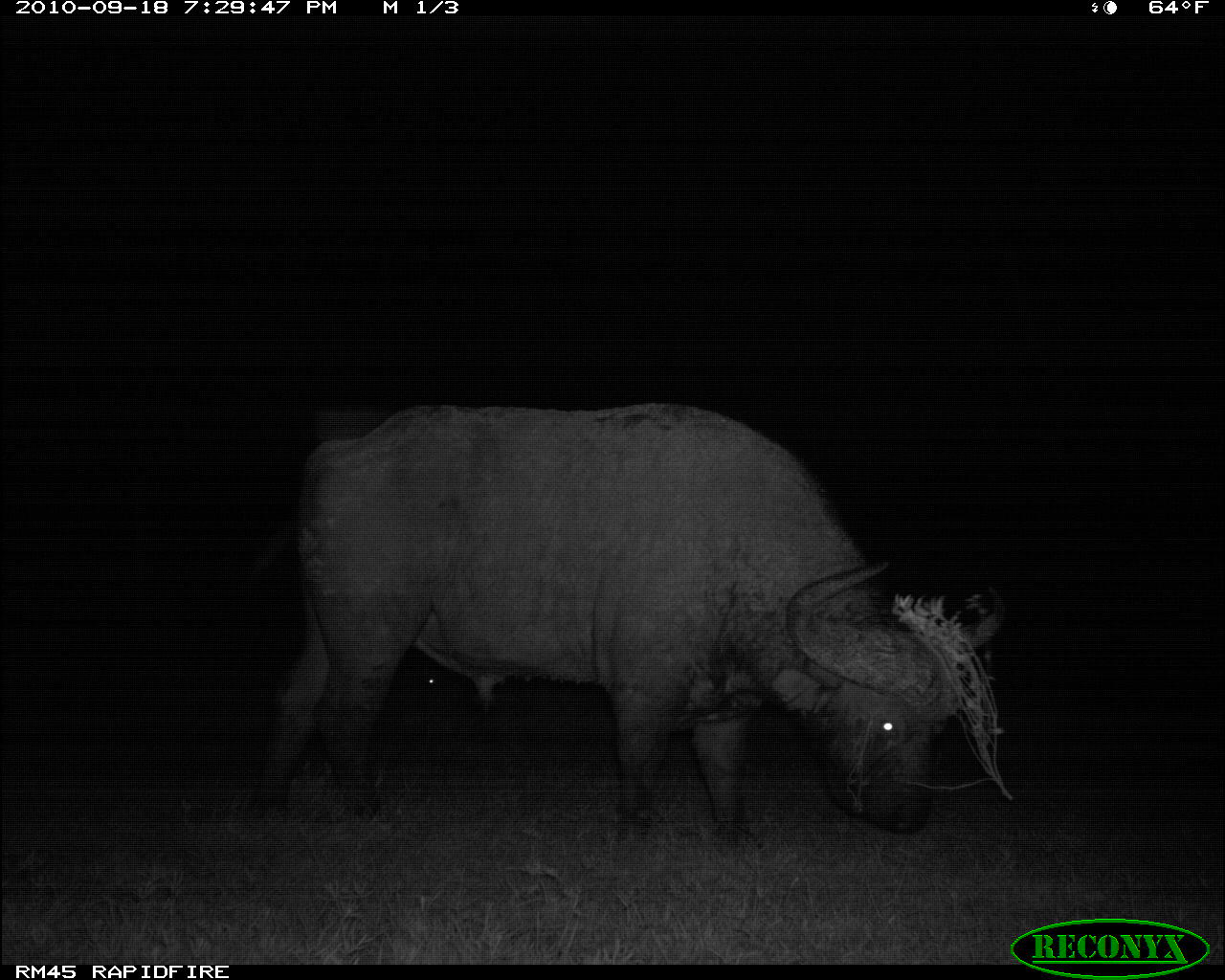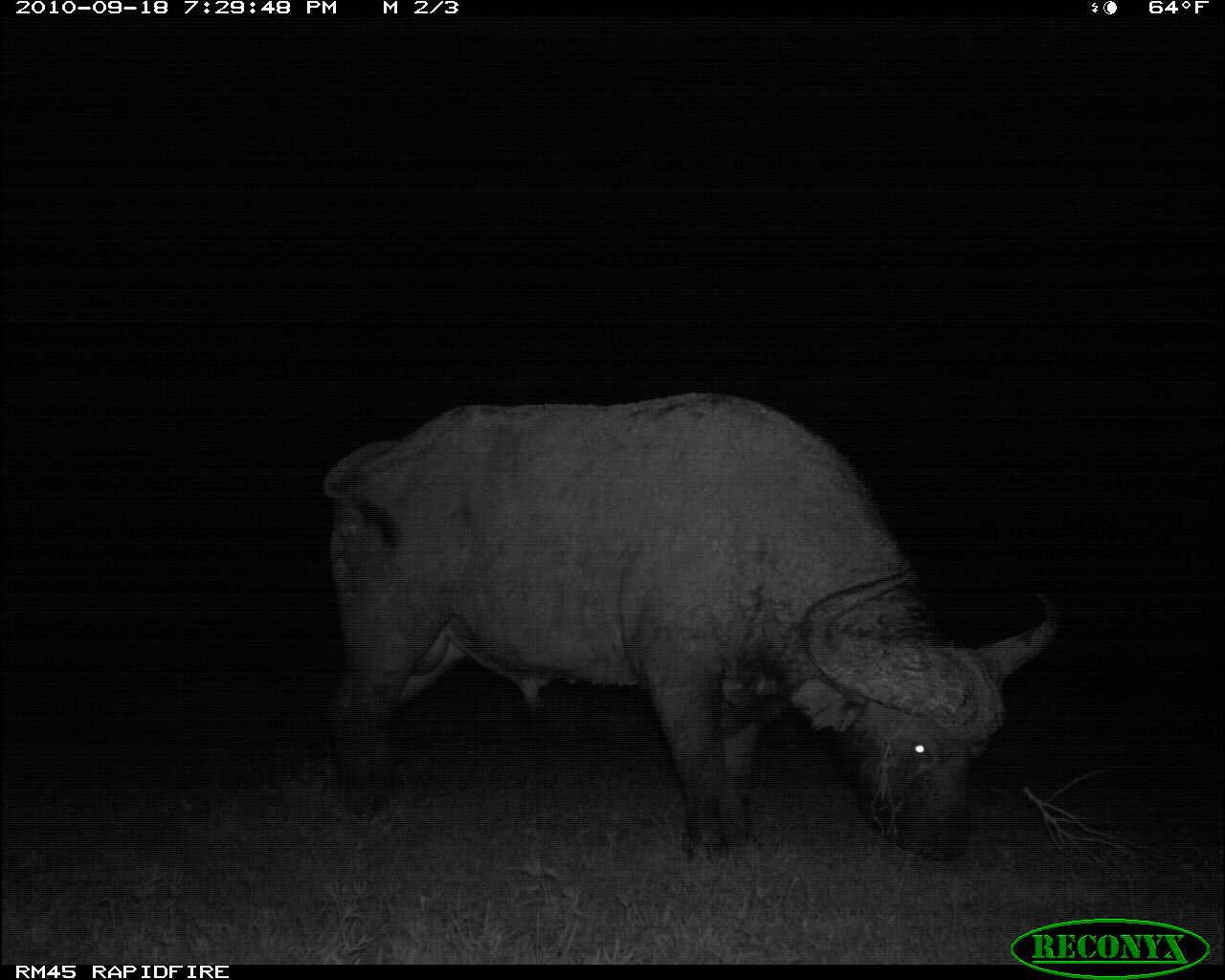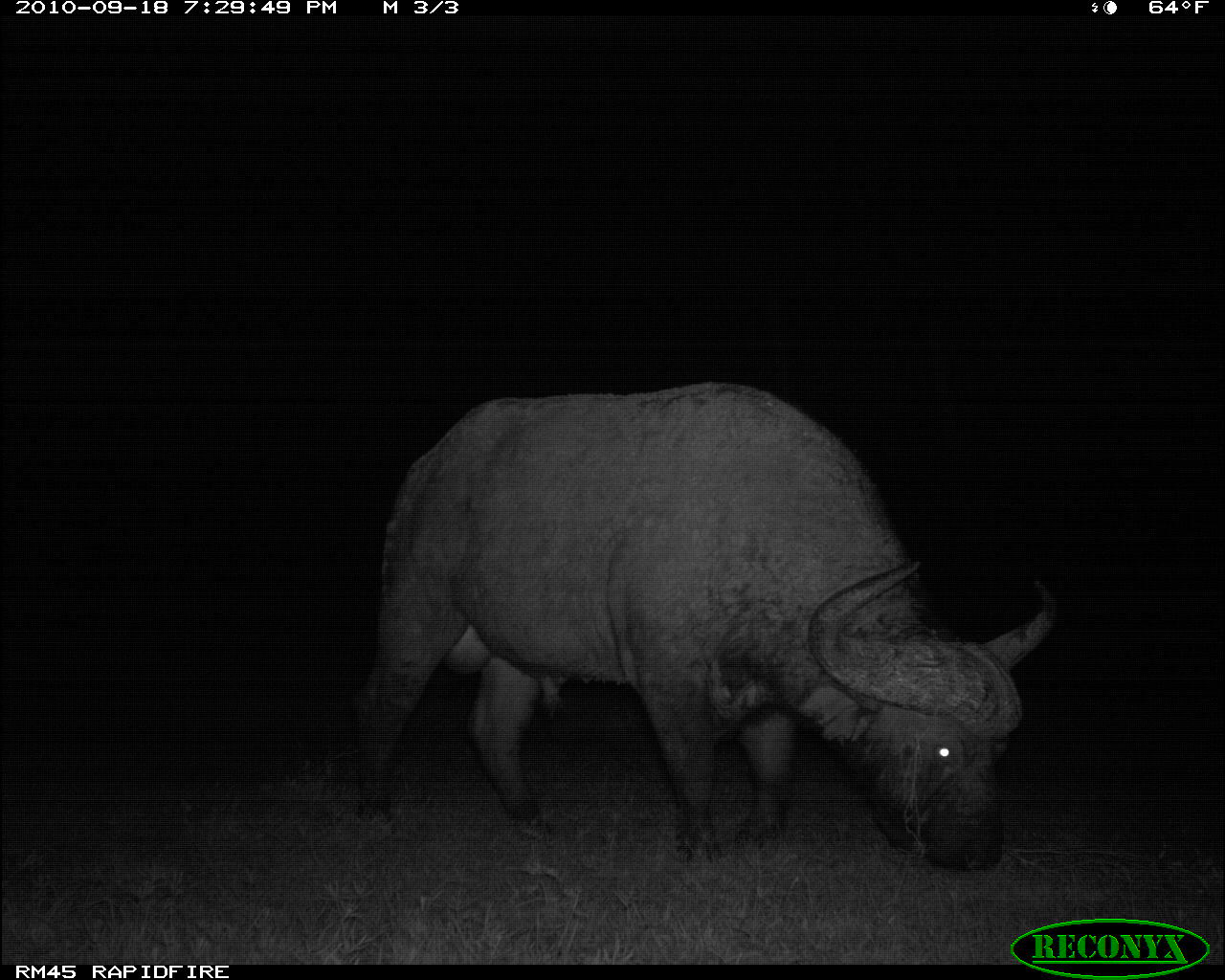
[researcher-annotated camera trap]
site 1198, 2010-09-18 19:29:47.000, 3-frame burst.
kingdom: Animalia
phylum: Chordata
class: Mammalia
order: Artiodactyla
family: Bovidae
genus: Syncerus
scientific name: Syncerus caffer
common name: african buffalo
Syncerus caffer (african buffalo), count 2.